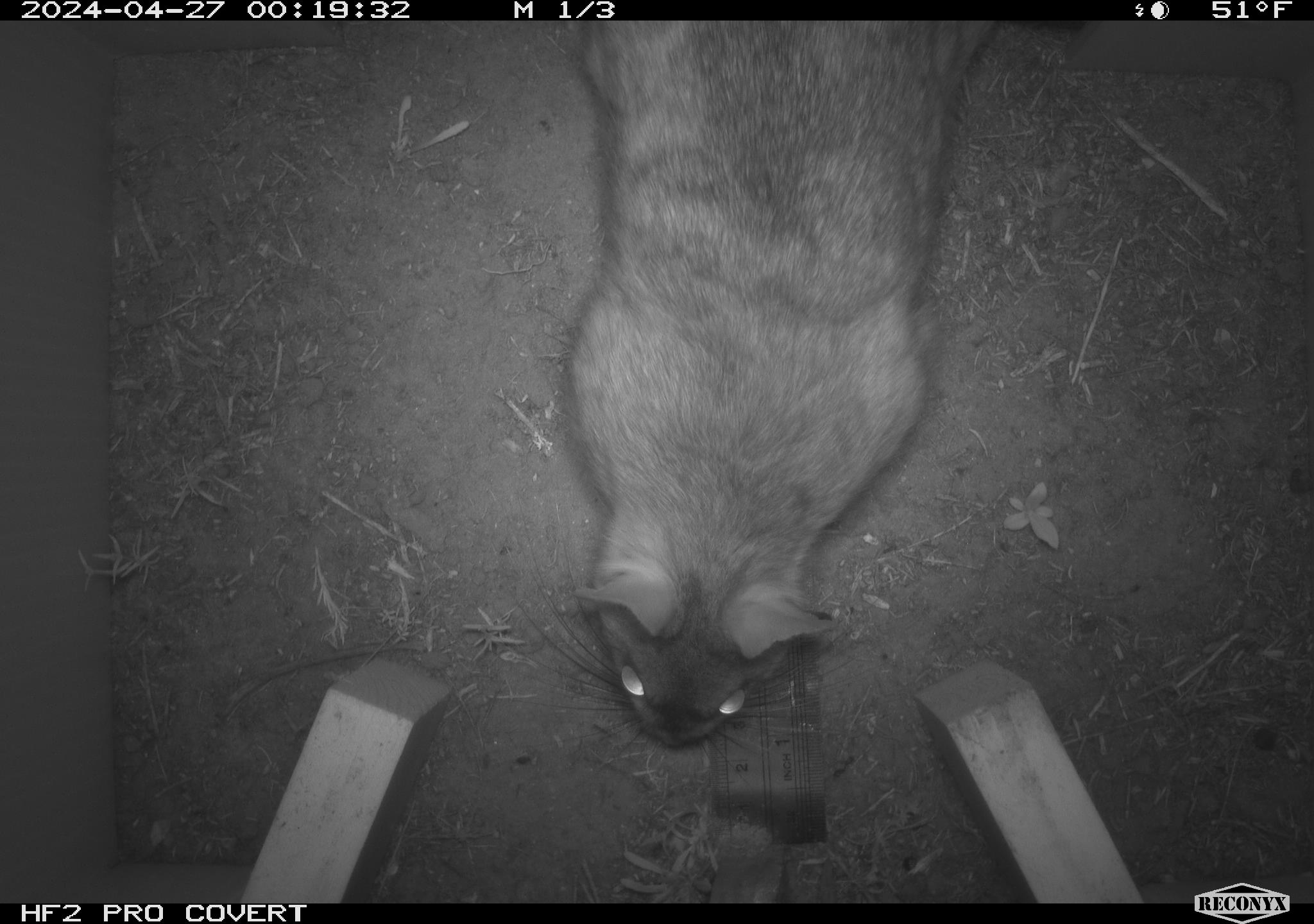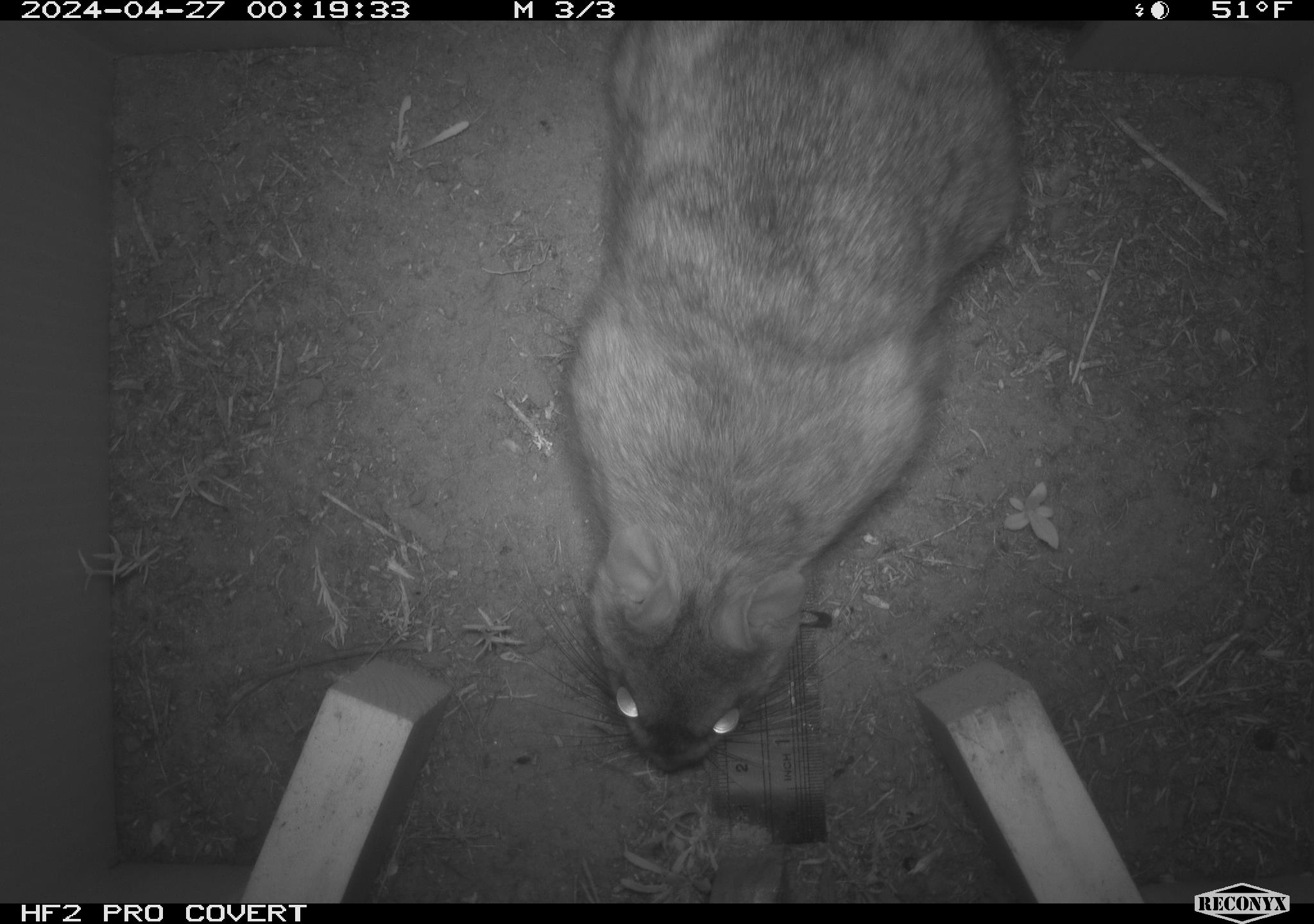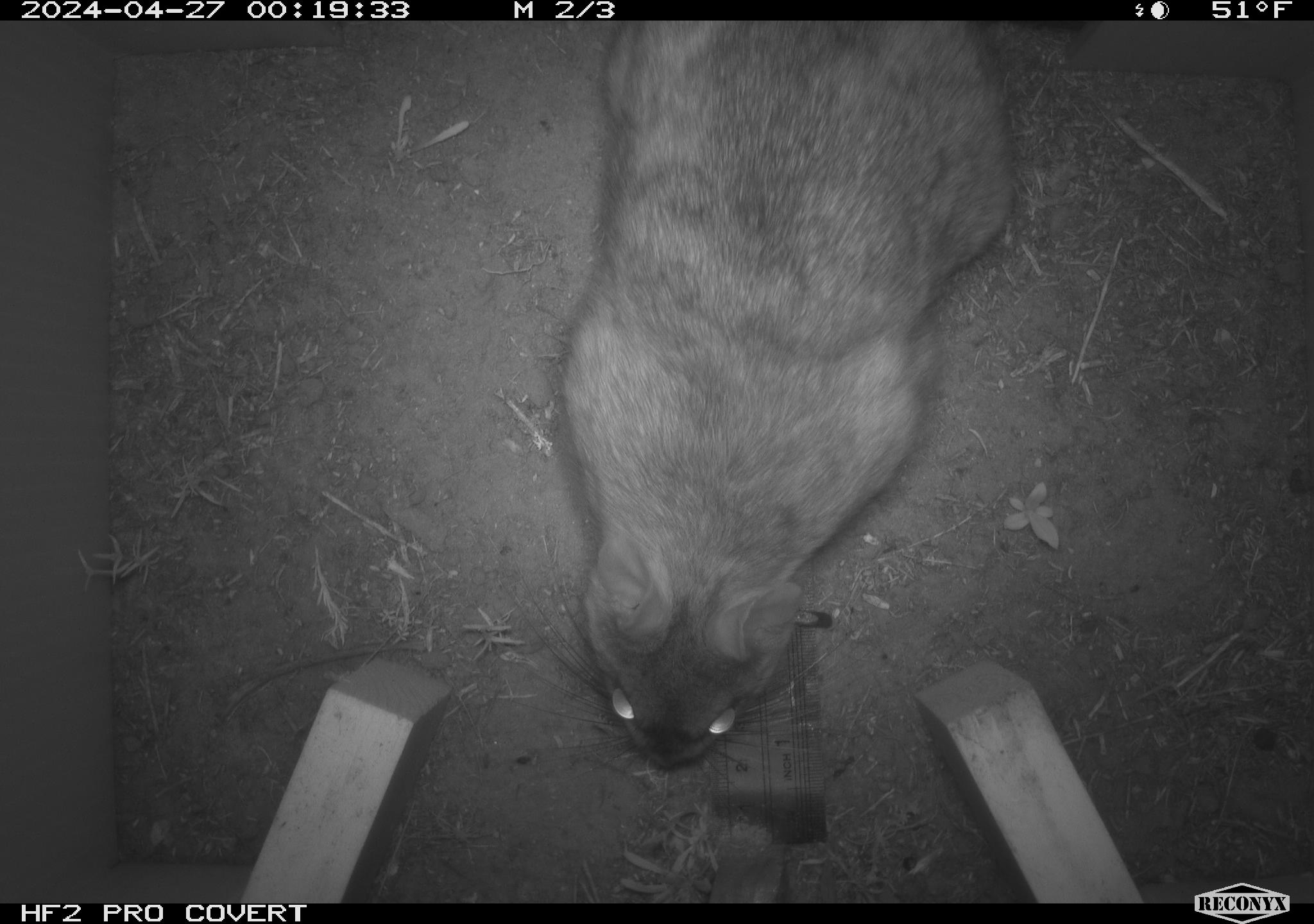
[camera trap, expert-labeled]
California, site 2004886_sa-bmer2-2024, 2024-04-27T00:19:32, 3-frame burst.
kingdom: Animalia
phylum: Chordata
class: Mammalia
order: Rodentia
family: Cricetidae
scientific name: Cricetidae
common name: hamsters, voles, lemmings, and allies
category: cricetidae family